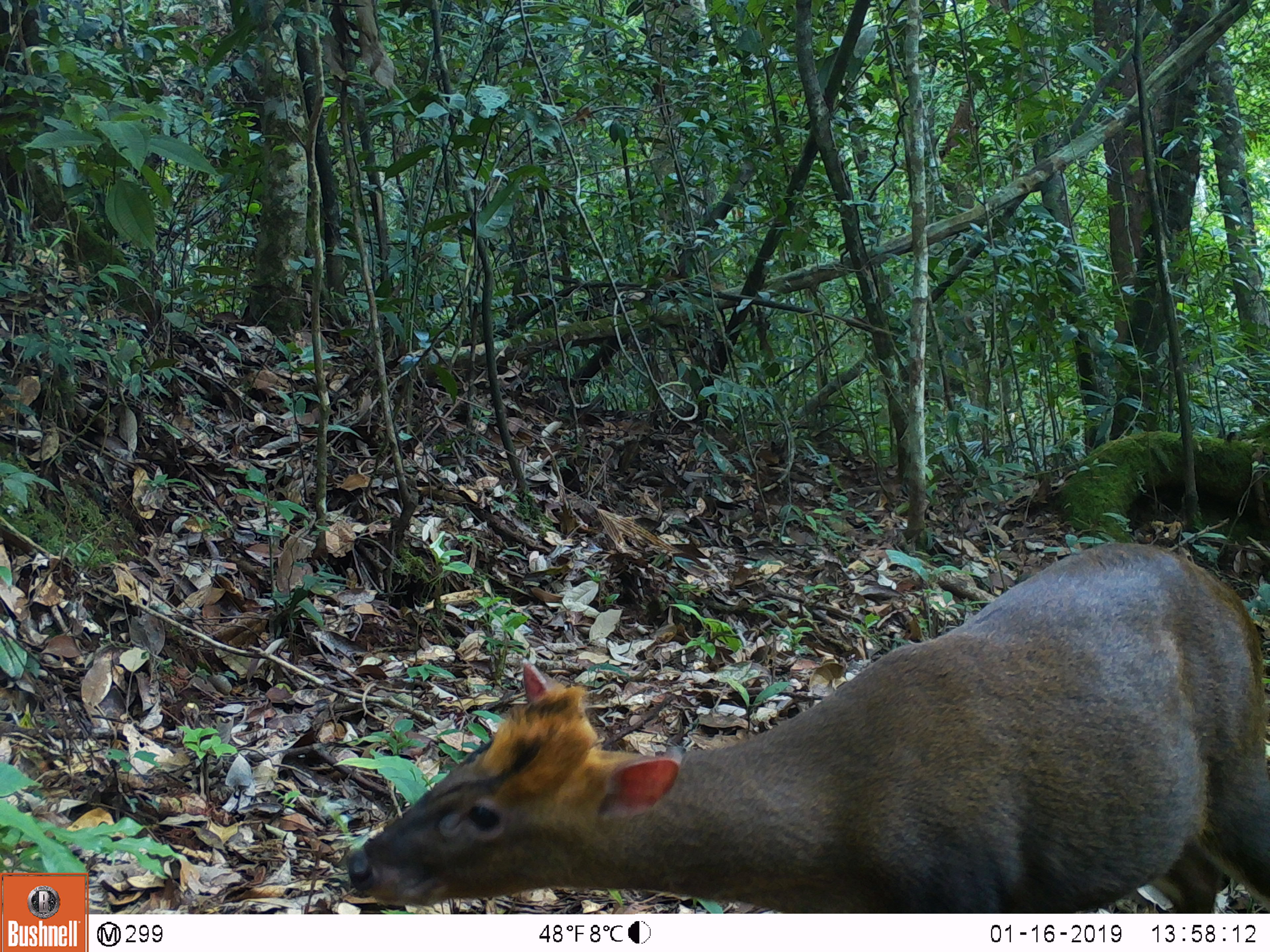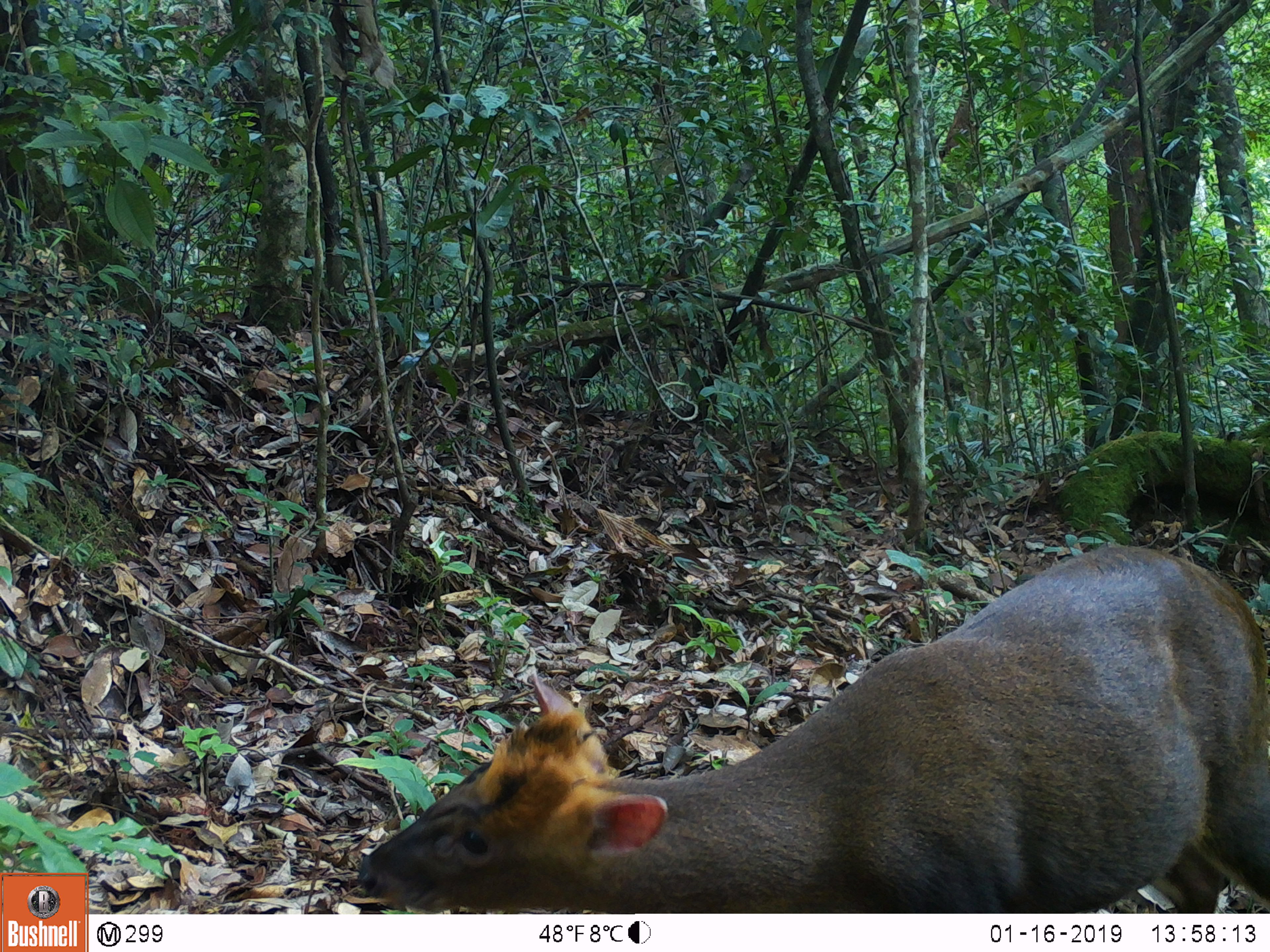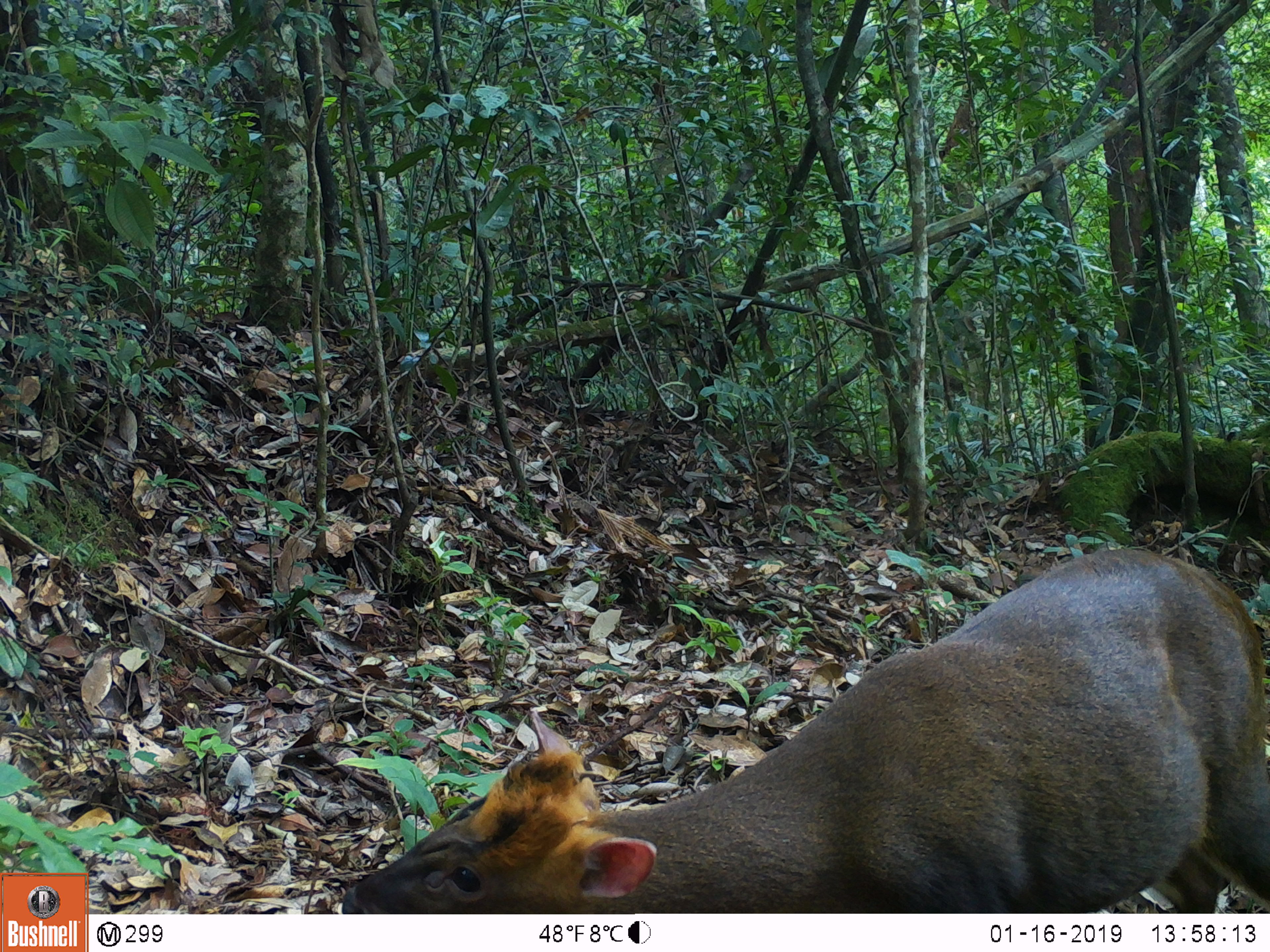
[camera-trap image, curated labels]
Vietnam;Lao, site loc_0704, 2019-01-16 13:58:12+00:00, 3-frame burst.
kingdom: Animalia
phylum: Chordata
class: Mammalia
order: Artiodactyla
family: Cervidae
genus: Muntiacus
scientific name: Muntiacus rooseveltorum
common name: roosevelt's muntjac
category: roosevelts muntjac group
Roosevelts muntjac group (roosevelt's muntjac) (Muntiacus rooseveltorum). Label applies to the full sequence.